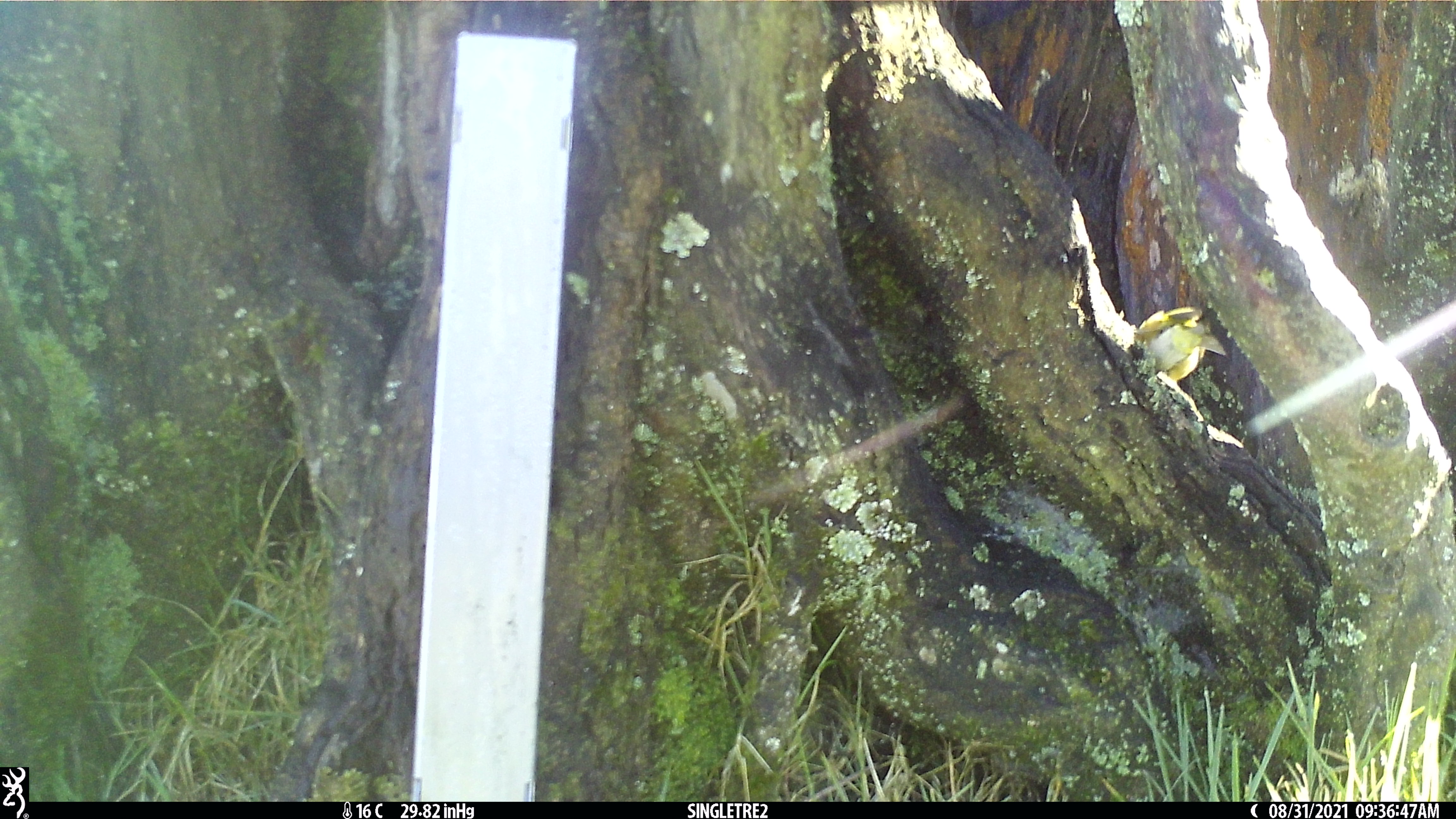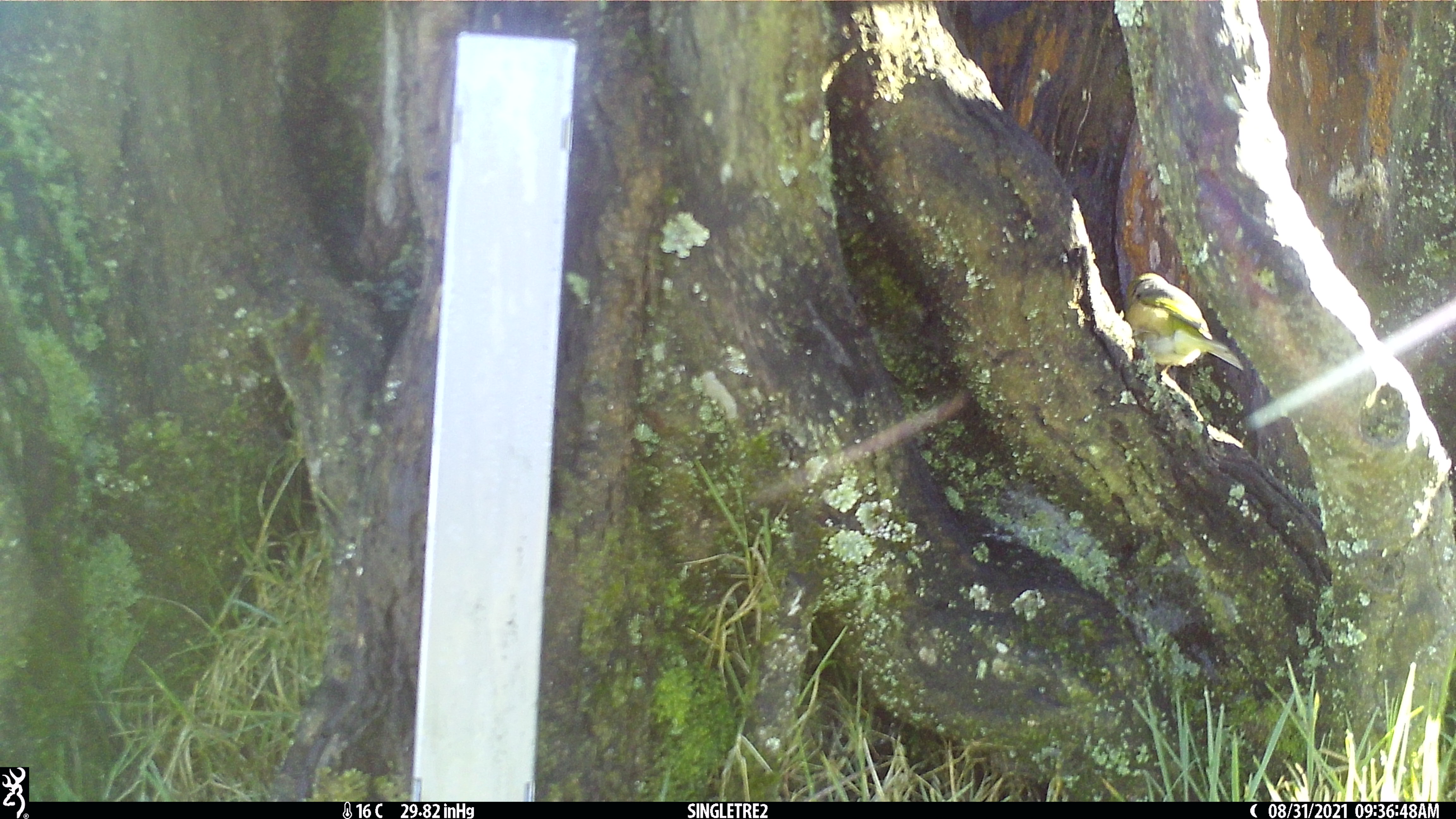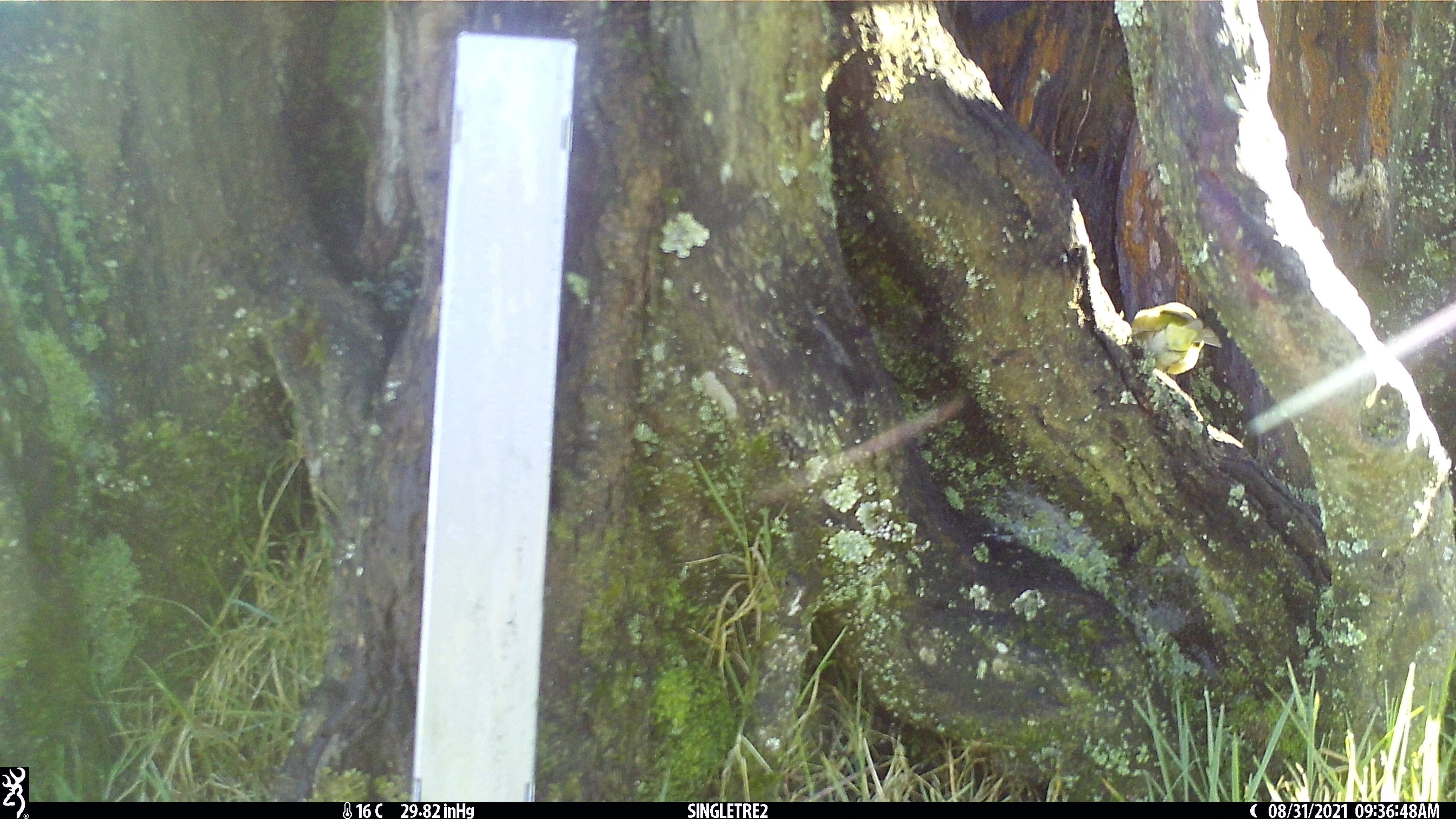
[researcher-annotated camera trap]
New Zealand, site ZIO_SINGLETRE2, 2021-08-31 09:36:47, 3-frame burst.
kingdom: Animalia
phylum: Chordata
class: Aves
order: Passeriformes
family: Zosteropidae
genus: Zosterops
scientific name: Zosterops lateralis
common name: silvereye